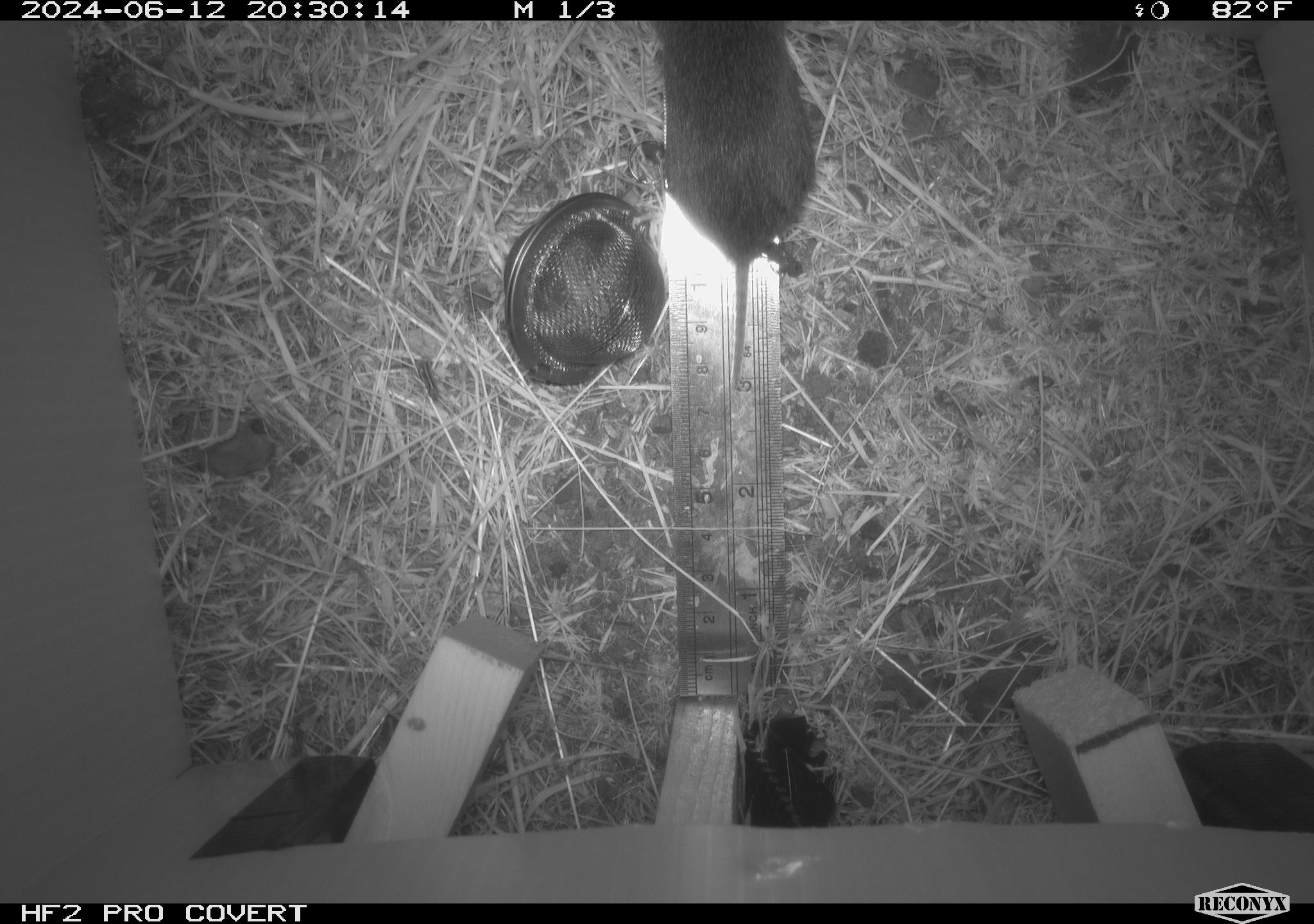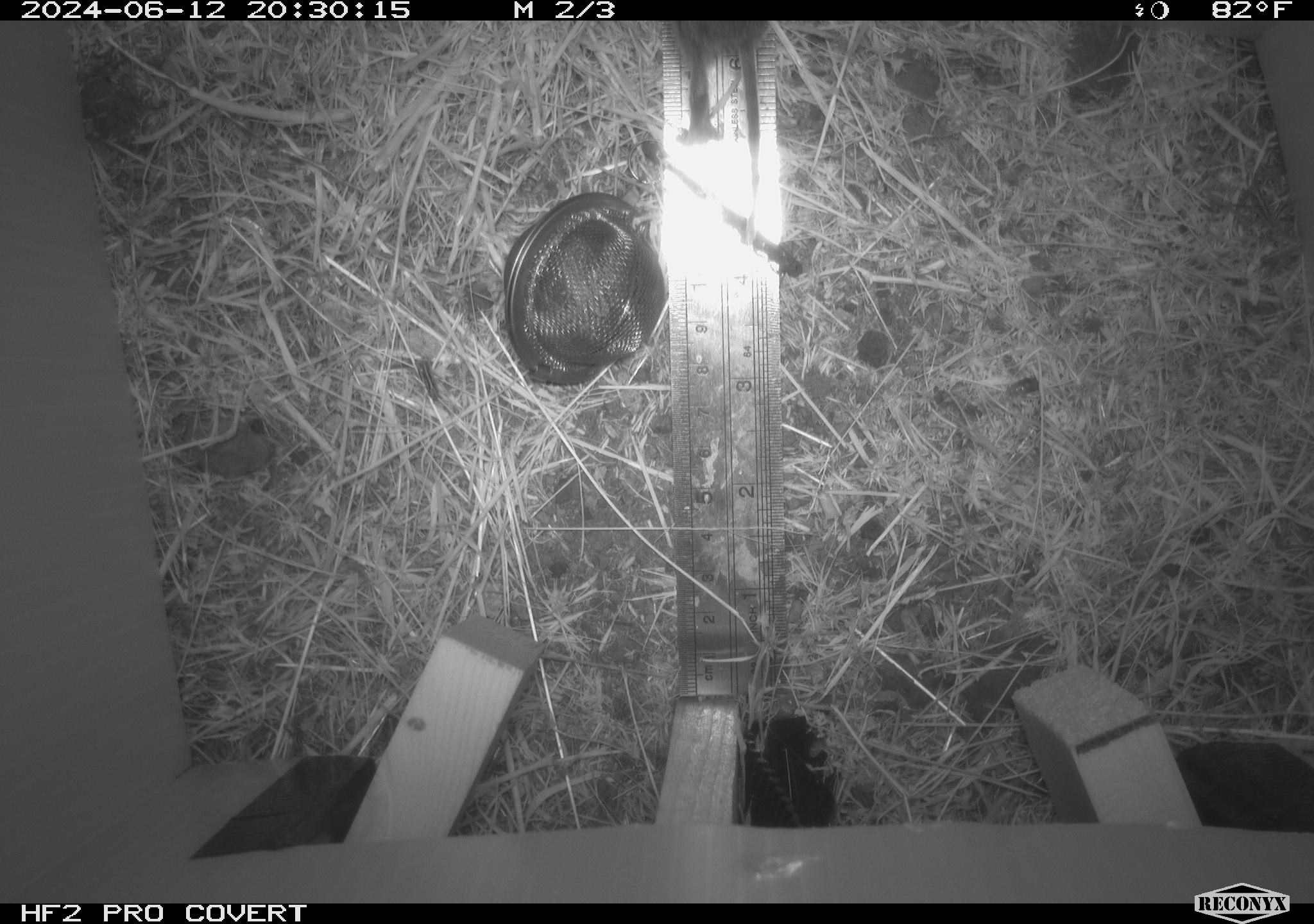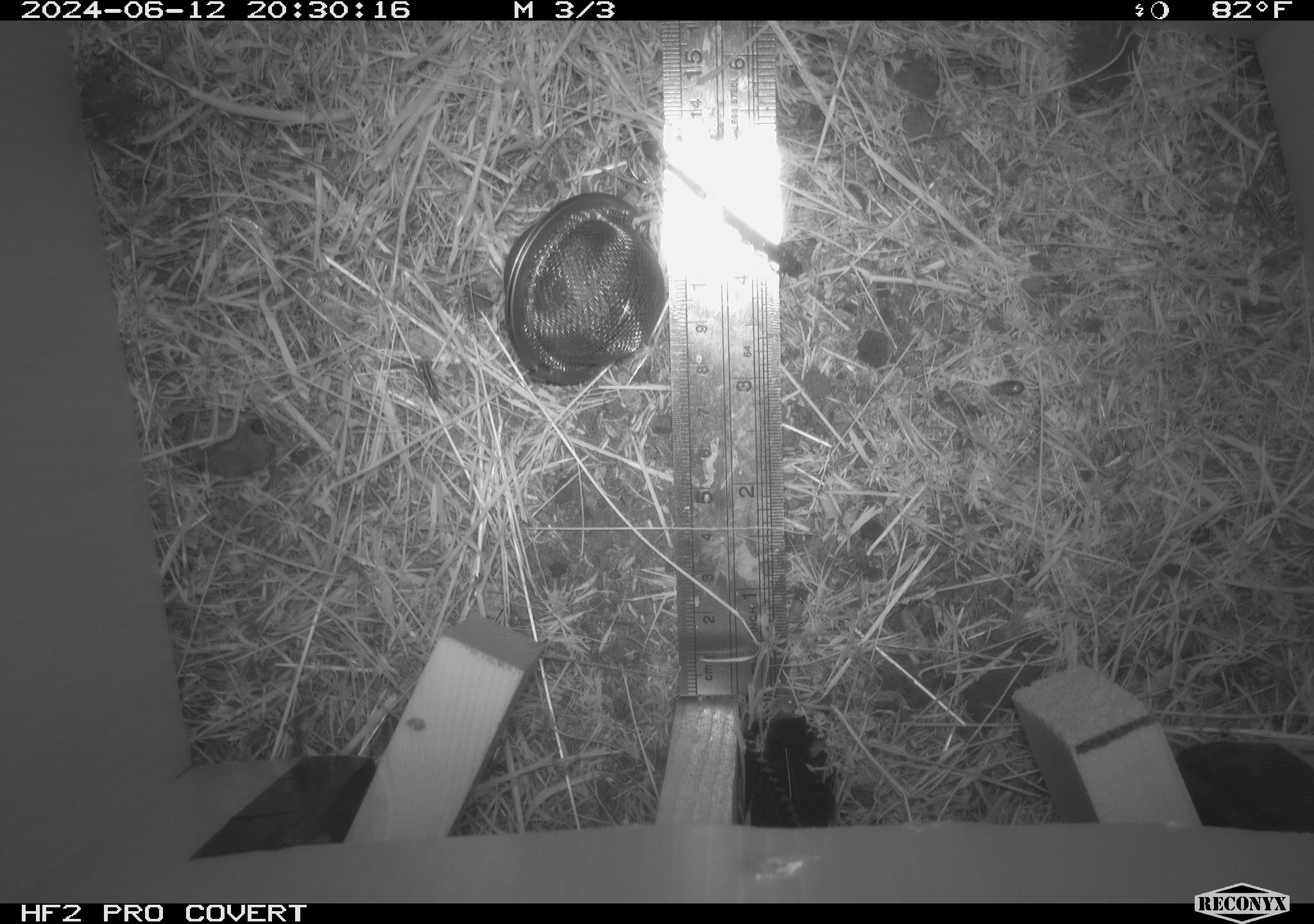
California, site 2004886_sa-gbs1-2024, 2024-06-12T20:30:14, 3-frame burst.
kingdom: Animalia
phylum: Chordata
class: Mammalia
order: Rodentia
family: Cricetidae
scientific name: Arvicolinae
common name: voles, lemmings, and muskrats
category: arvicolinae subfamily